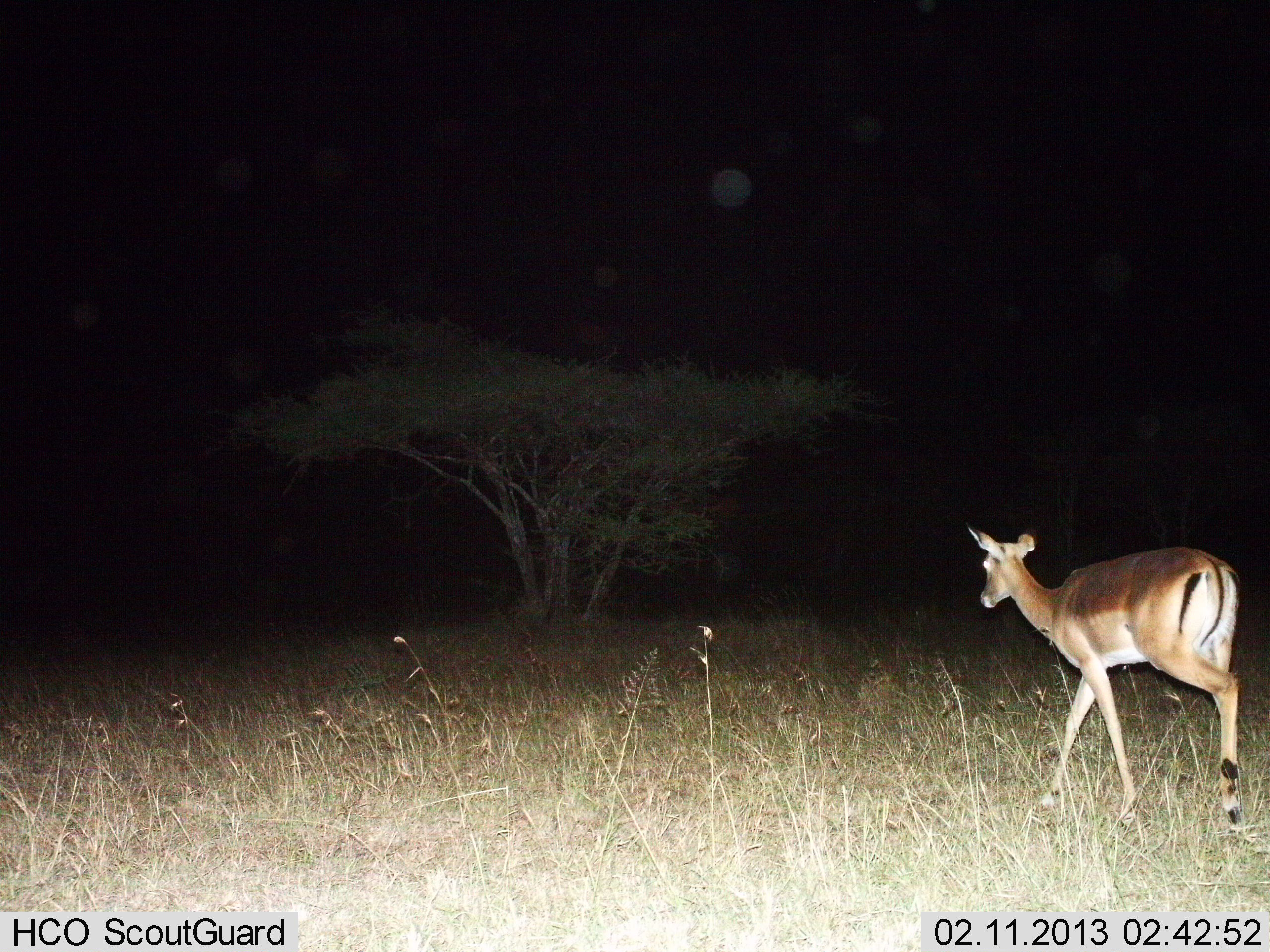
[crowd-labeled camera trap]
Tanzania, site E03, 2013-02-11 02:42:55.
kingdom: Animalia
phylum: Chordata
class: Mammalia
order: Artiodactyla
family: Bovidae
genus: Aepyceros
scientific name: Aepyceros melampus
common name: impala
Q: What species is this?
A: Impala (Aepyceros melampus).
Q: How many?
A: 1.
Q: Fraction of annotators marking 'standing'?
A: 0%.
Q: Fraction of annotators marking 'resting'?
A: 0%.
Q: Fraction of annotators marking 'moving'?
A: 100%.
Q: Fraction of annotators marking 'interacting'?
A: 0%.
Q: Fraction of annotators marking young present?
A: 0%.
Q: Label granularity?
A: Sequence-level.